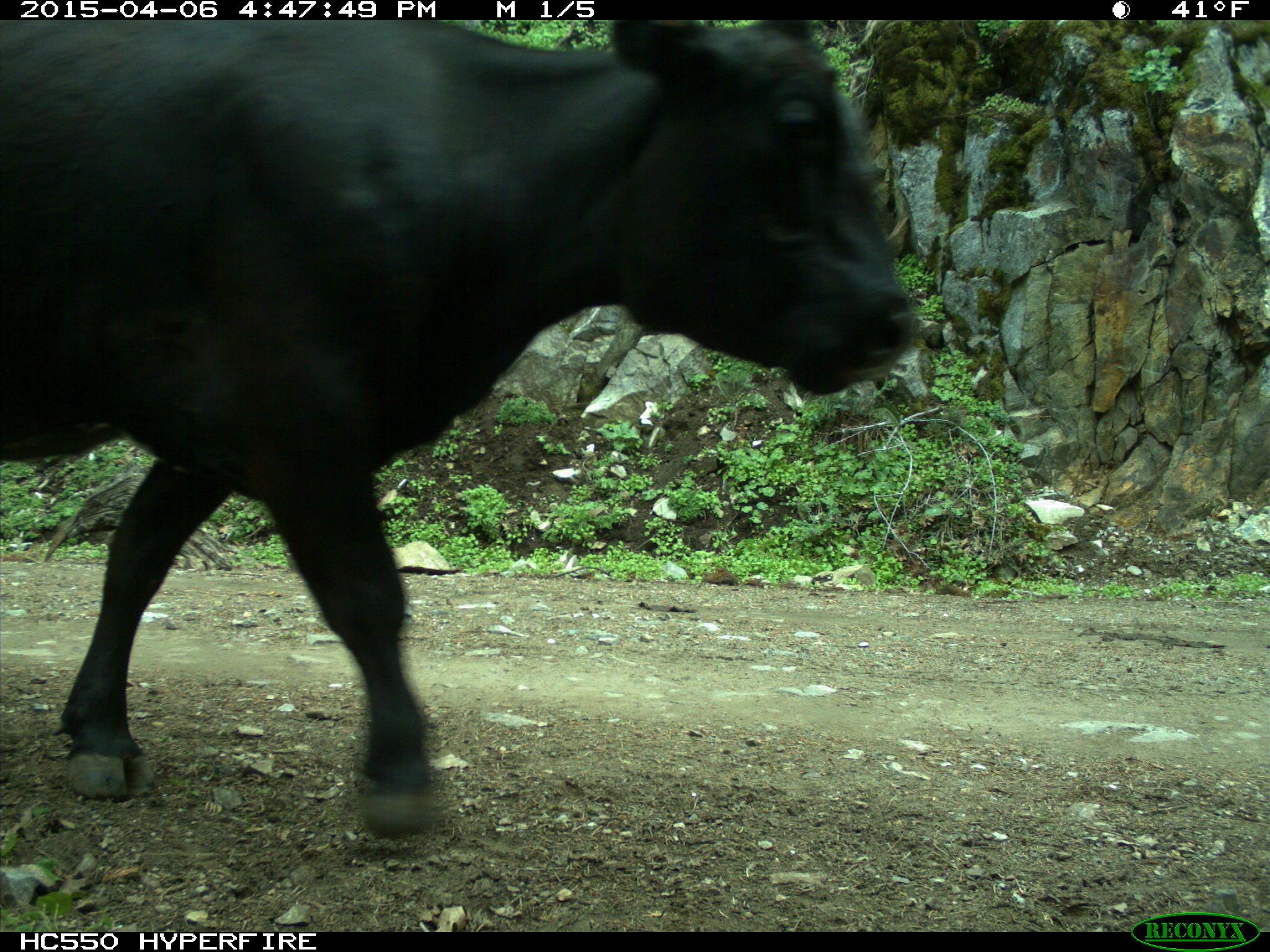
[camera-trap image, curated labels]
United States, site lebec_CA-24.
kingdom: Animalia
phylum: Chordata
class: Mammalia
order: Artiodactyla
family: Bovidae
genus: Bos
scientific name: Bos taurus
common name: domestic cow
Bos taurus (domestic cow).